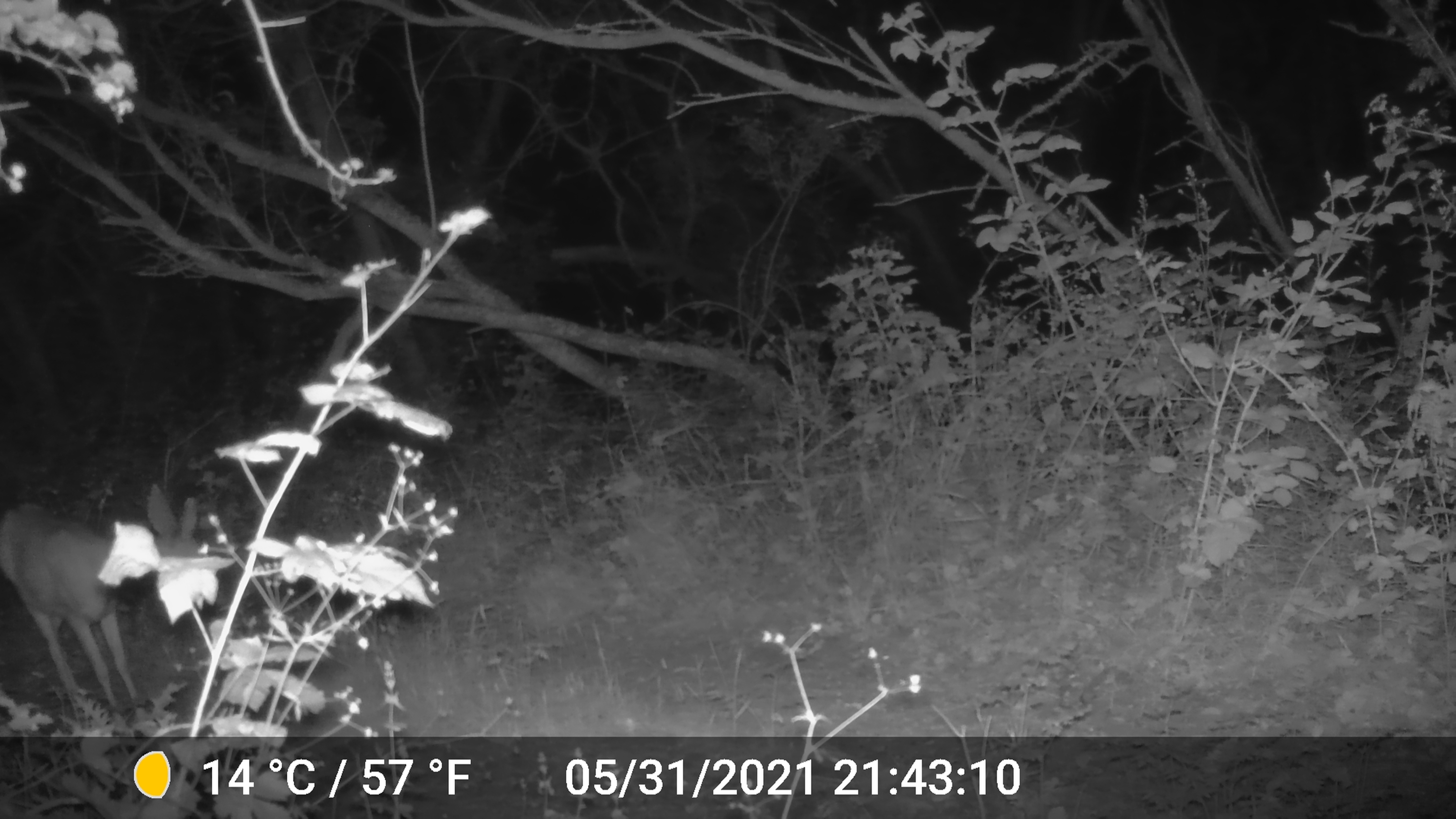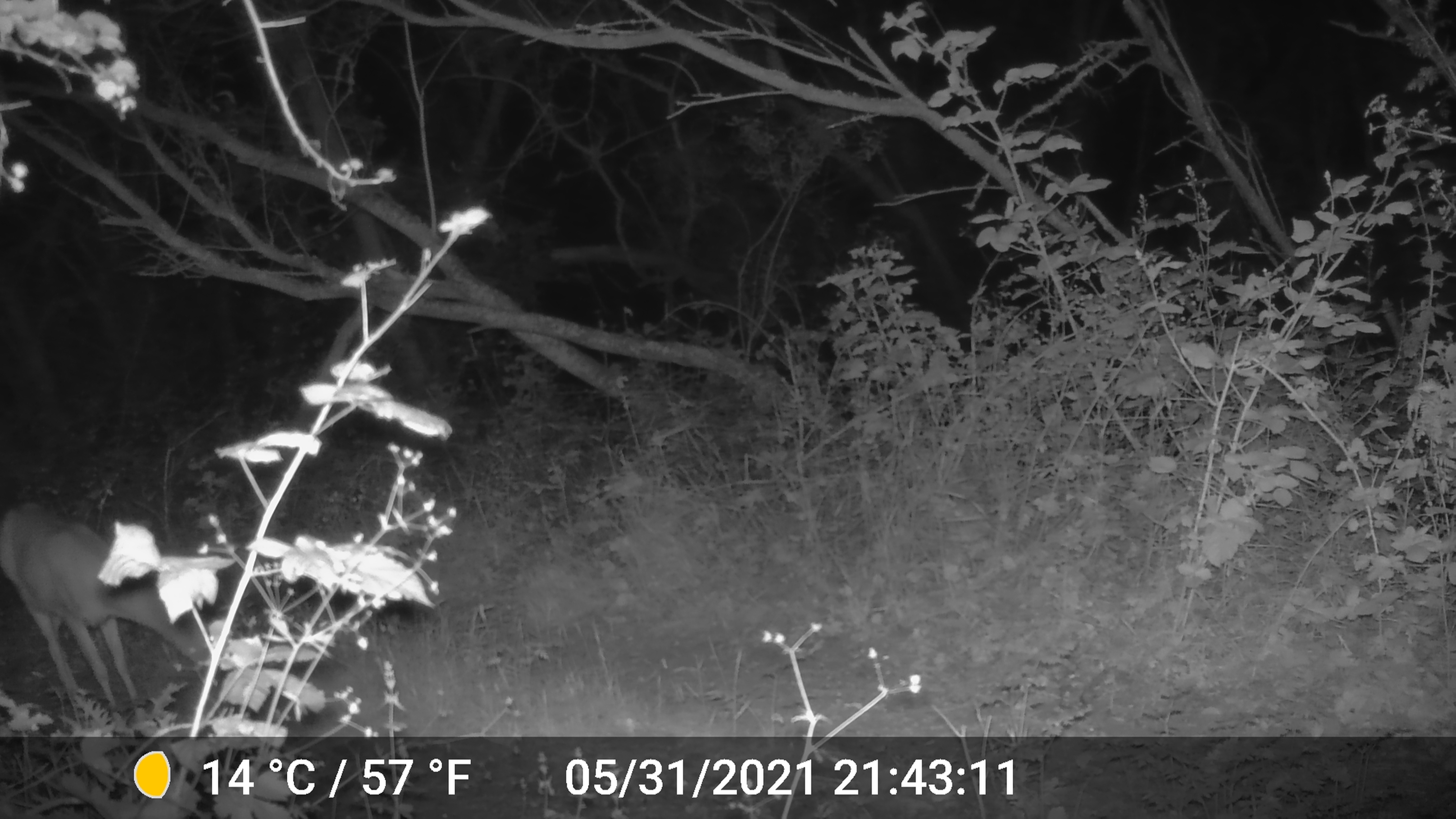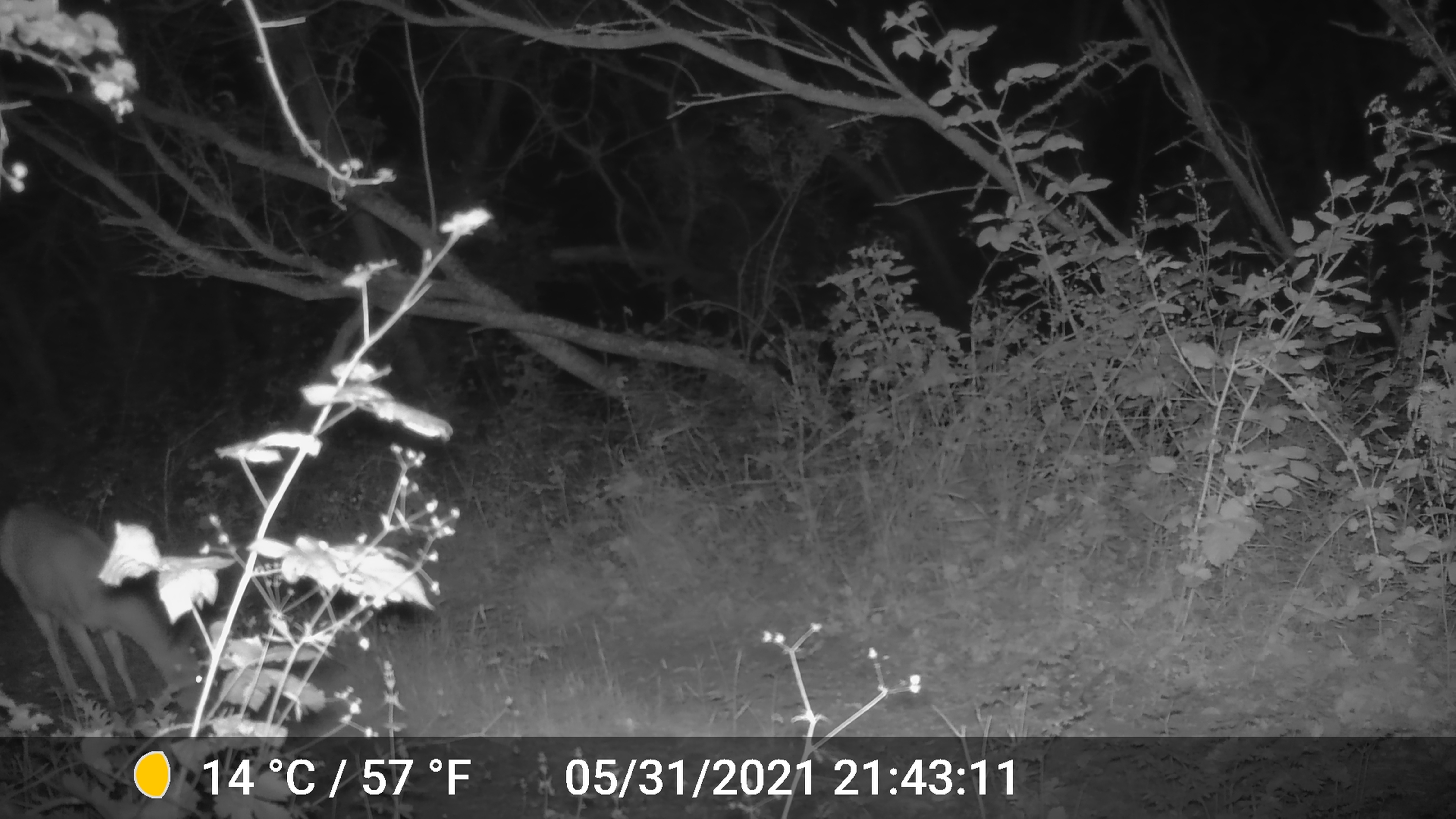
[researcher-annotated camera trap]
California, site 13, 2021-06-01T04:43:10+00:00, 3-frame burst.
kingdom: Animalia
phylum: Chordata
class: Mammalia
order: Artiodactyla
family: Cervidae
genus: Odocoileus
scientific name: Odocoileus hemionus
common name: mule deer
Mule deer (Odocoileus hemionus).